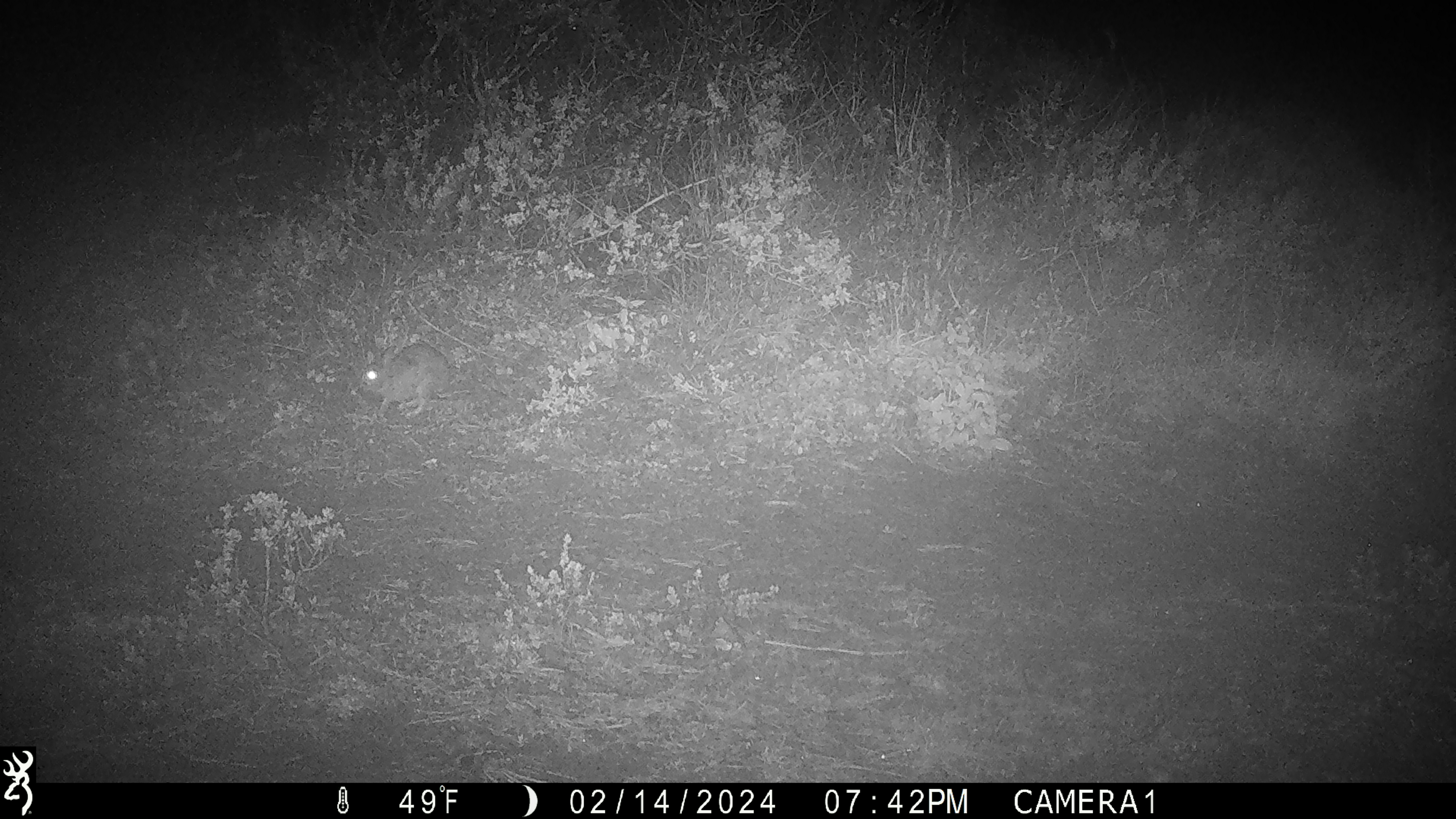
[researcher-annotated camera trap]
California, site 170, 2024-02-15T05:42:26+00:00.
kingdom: Animalia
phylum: Chordata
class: Mammalia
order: Lagomorpha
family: Leporidae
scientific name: Leporidae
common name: rabbit